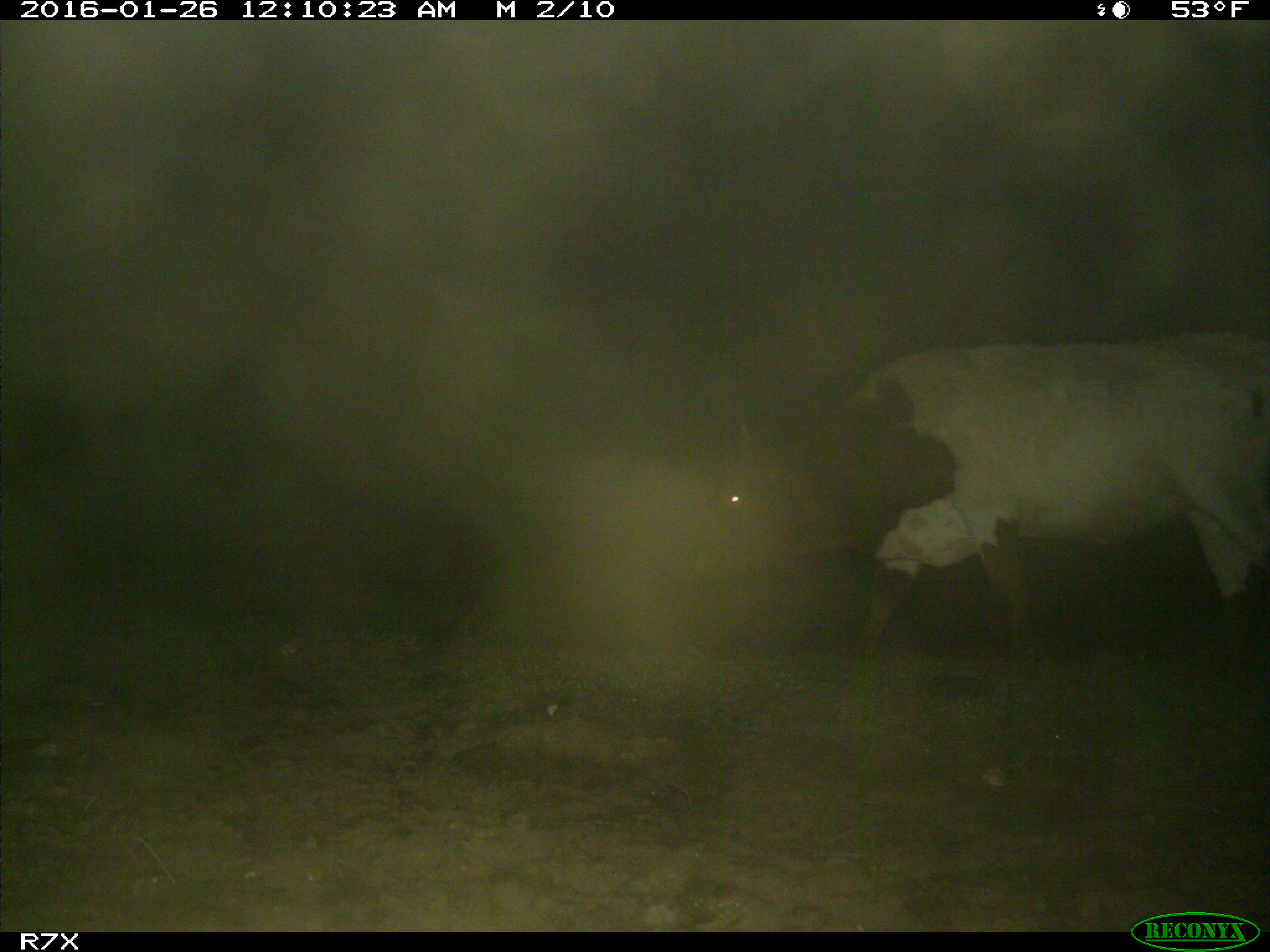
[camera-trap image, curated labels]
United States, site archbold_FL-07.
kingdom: Animalia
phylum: Chordata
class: Mammalia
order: Artiodactyla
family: Bovidae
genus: Bos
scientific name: Bos taurus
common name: domestic cow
Bos taurus (domestic cow).